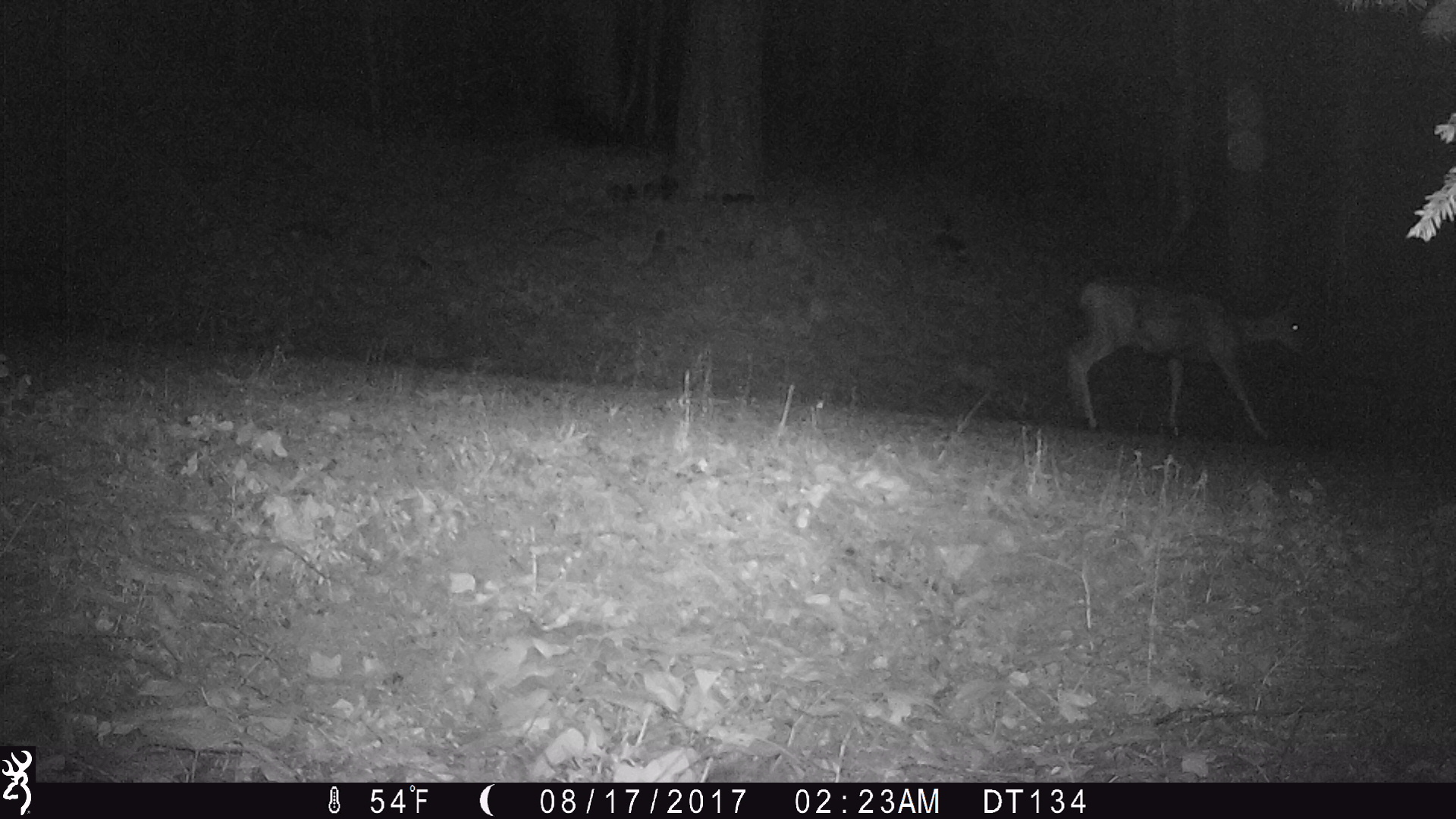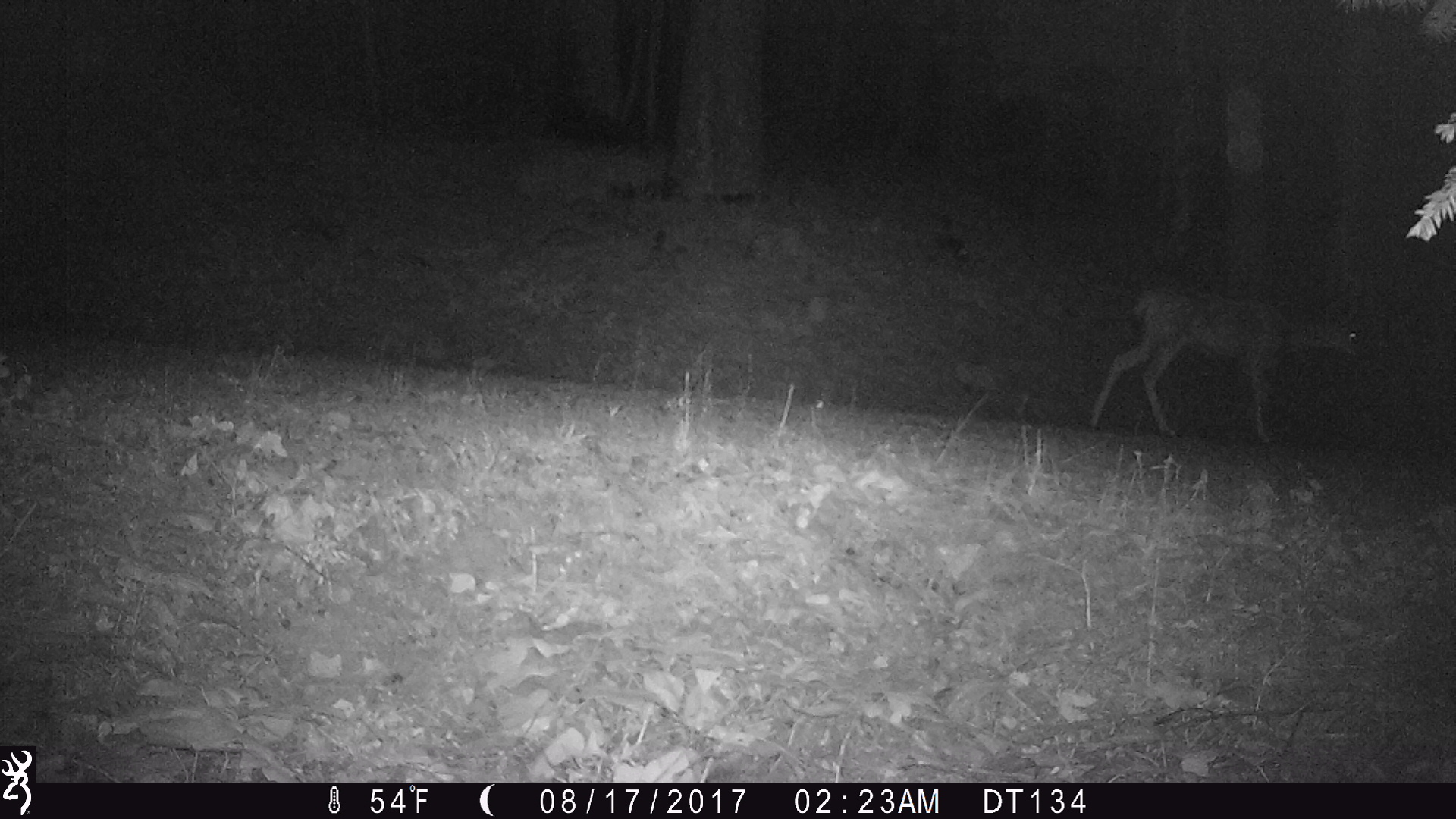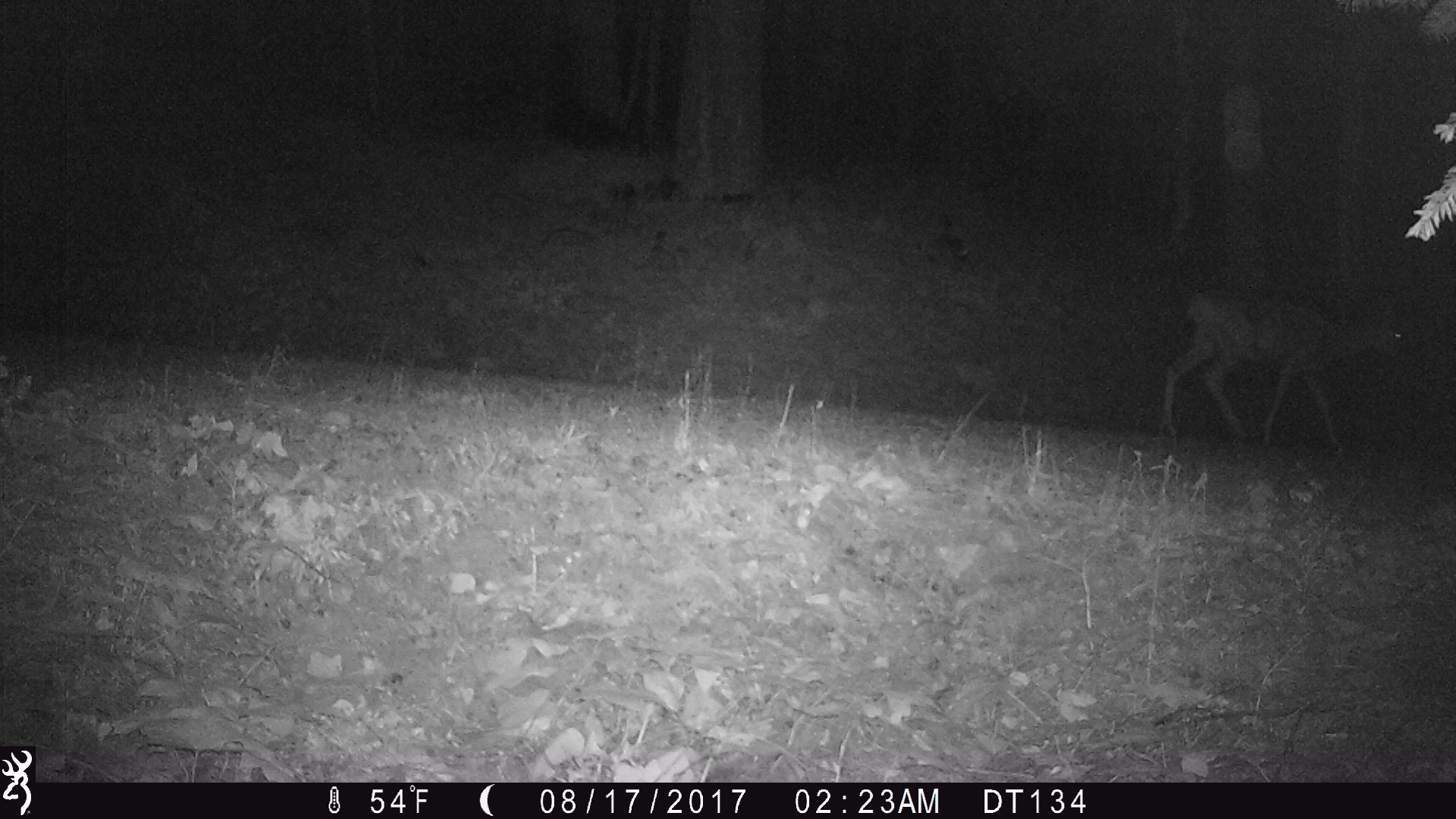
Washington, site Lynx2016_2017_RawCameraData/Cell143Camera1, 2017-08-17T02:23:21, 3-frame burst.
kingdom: Animalia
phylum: Chordata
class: Mammalia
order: Artiodactyla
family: Cervidae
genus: Odocoileus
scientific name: Odocoileus hemionus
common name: mule deer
Odocoileus hemionus (mule deer). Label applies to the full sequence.